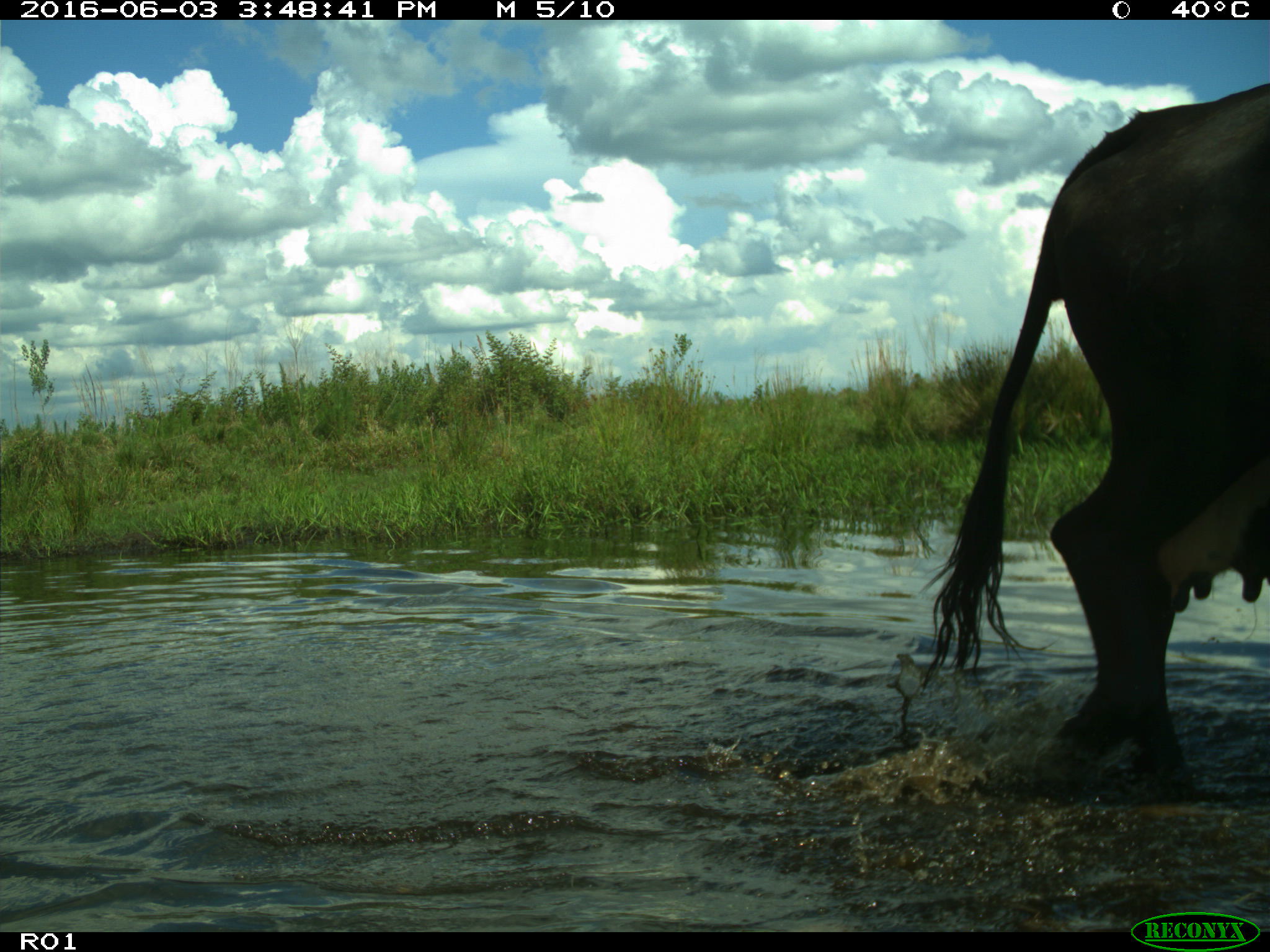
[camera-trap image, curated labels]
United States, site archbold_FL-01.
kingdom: Animalia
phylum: Chordata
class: Mammalia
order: Artiodactyla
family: Bovidae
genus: Bos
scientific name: Bos taurus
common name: domestic cow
Bos taurus (domestic cow).